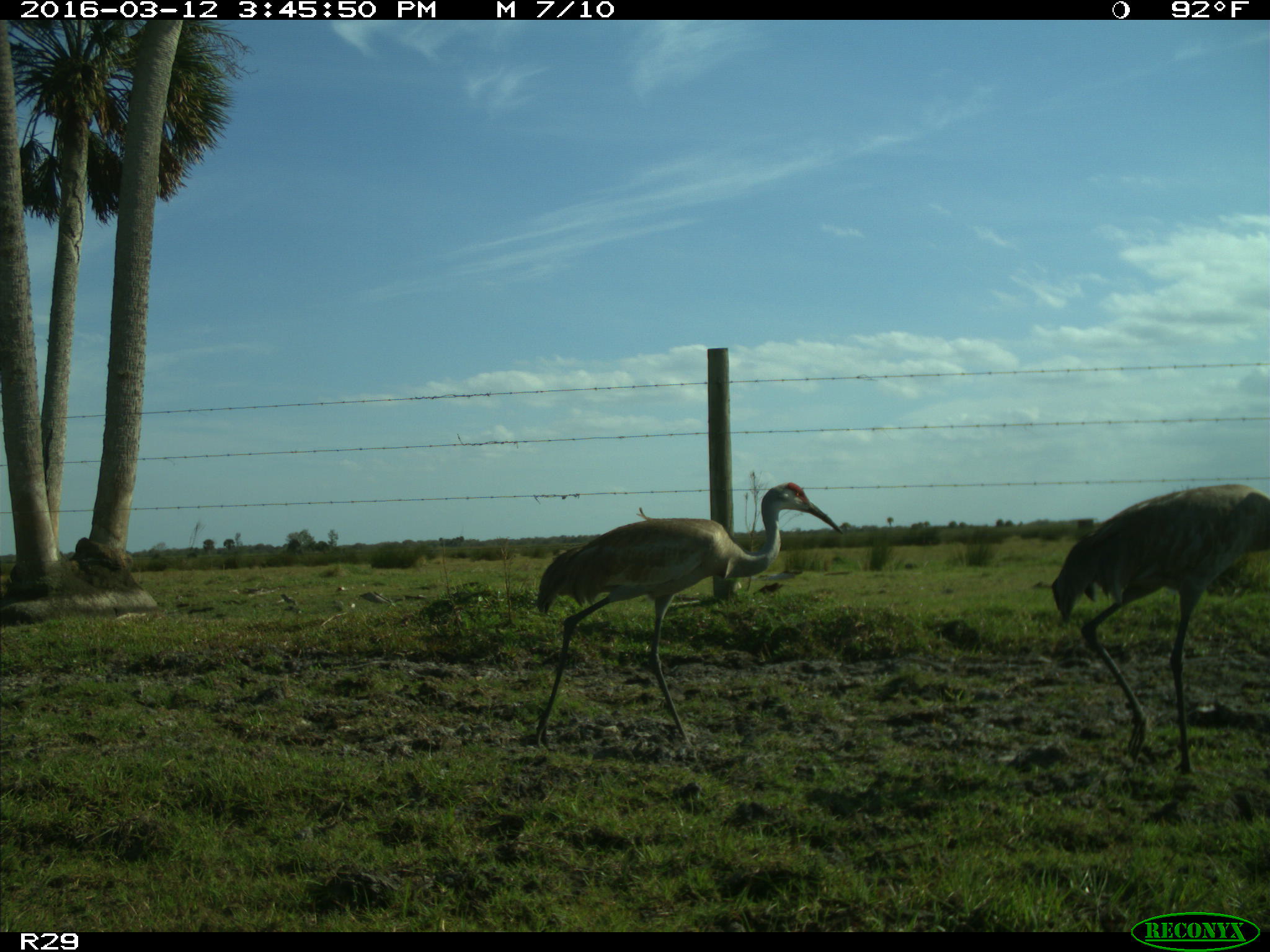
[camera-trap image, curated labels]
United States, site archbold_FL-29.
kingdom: Animalia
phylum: Chordata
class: Aves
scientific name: Aves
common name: birds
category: unidentified bird